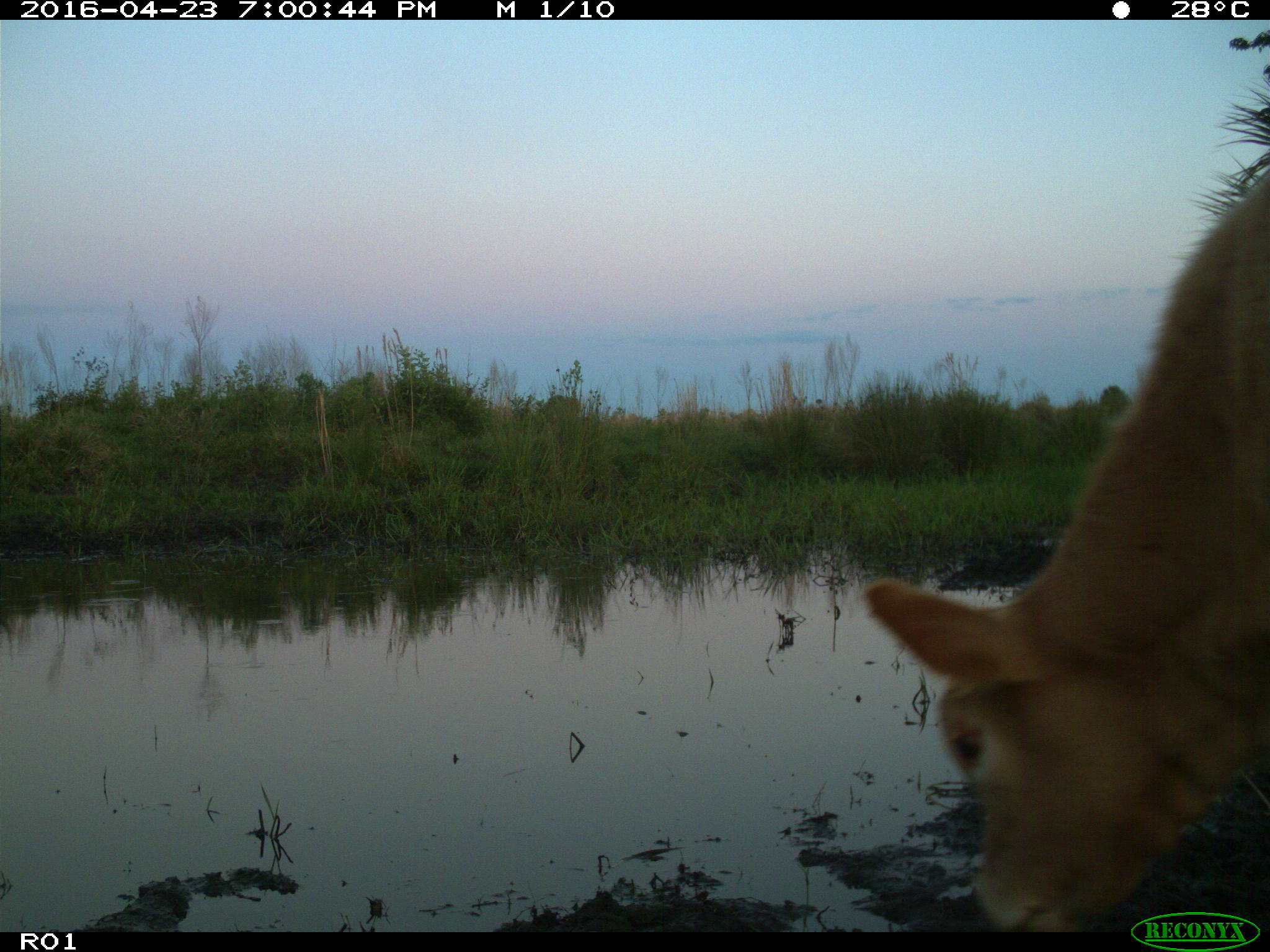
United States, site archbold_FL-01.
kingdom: Animalia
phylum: Chordata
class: Mammalia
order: Artiodactyla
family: Bovidae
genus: Bos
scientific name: Bos taurus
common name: domestic cow